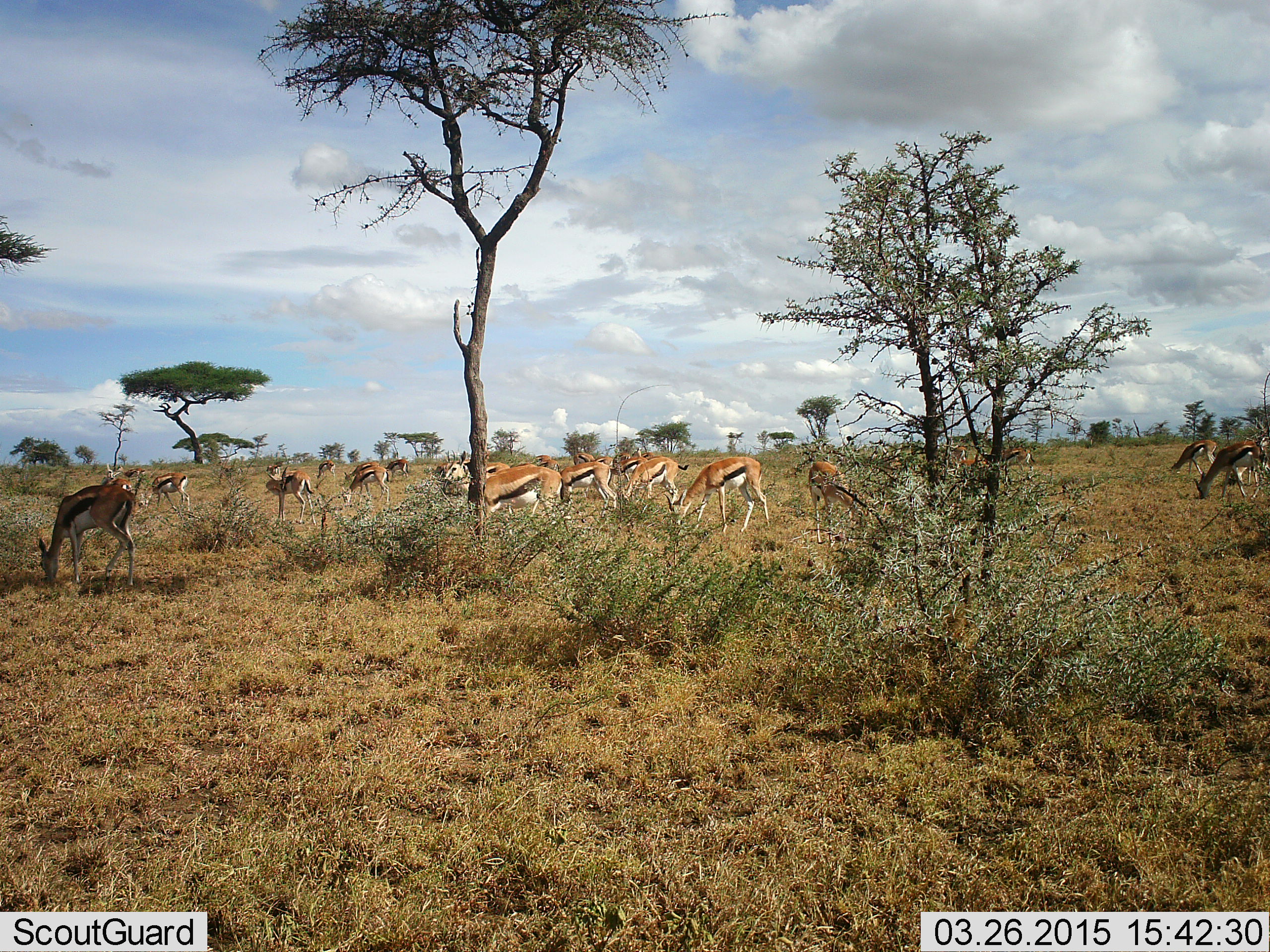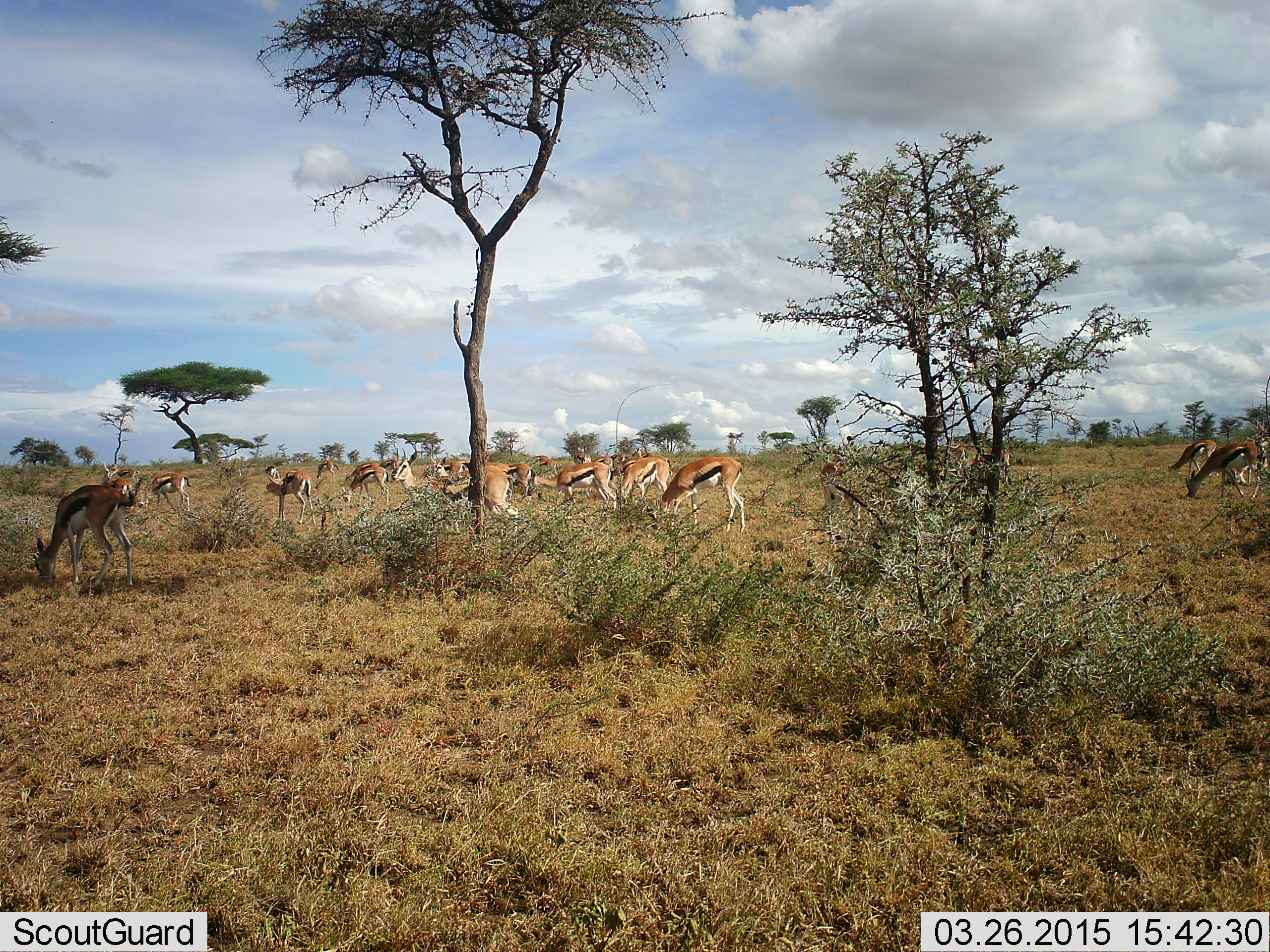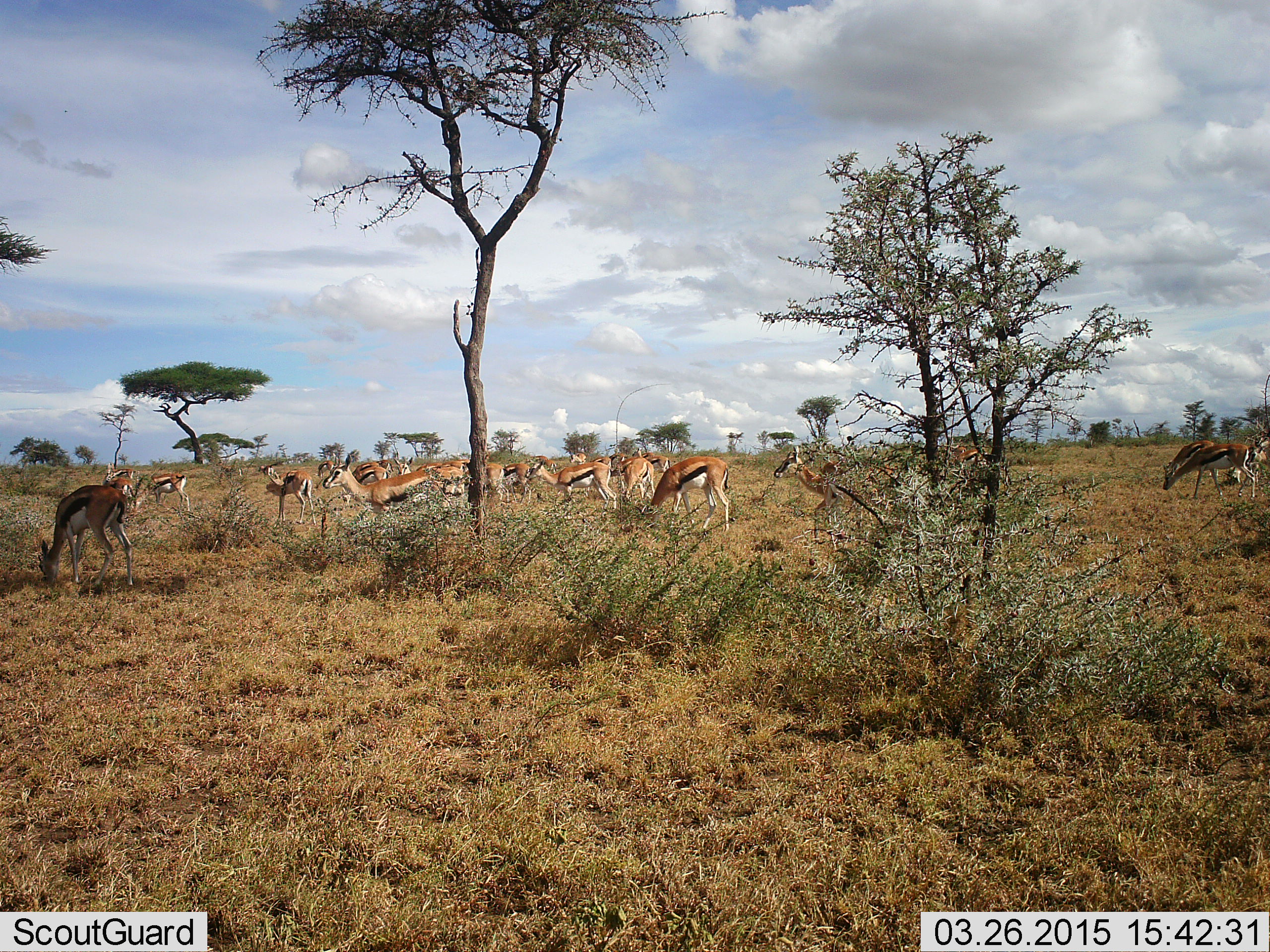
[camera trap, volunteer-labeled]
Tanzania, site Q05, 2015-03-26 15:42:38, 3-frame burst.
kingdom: Animalia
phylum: Chordata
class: Mammalia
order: Artiodactyla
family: Bovidae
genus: Eudorcas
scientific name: Eudorcas thomsonii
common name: thomson's gazelle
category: gazellethomsons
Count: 11-50.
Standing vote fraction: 10%.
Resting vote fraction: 0%.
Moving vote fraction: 30%.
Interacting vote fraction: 0%.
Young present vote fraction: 0%.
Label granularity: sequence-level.